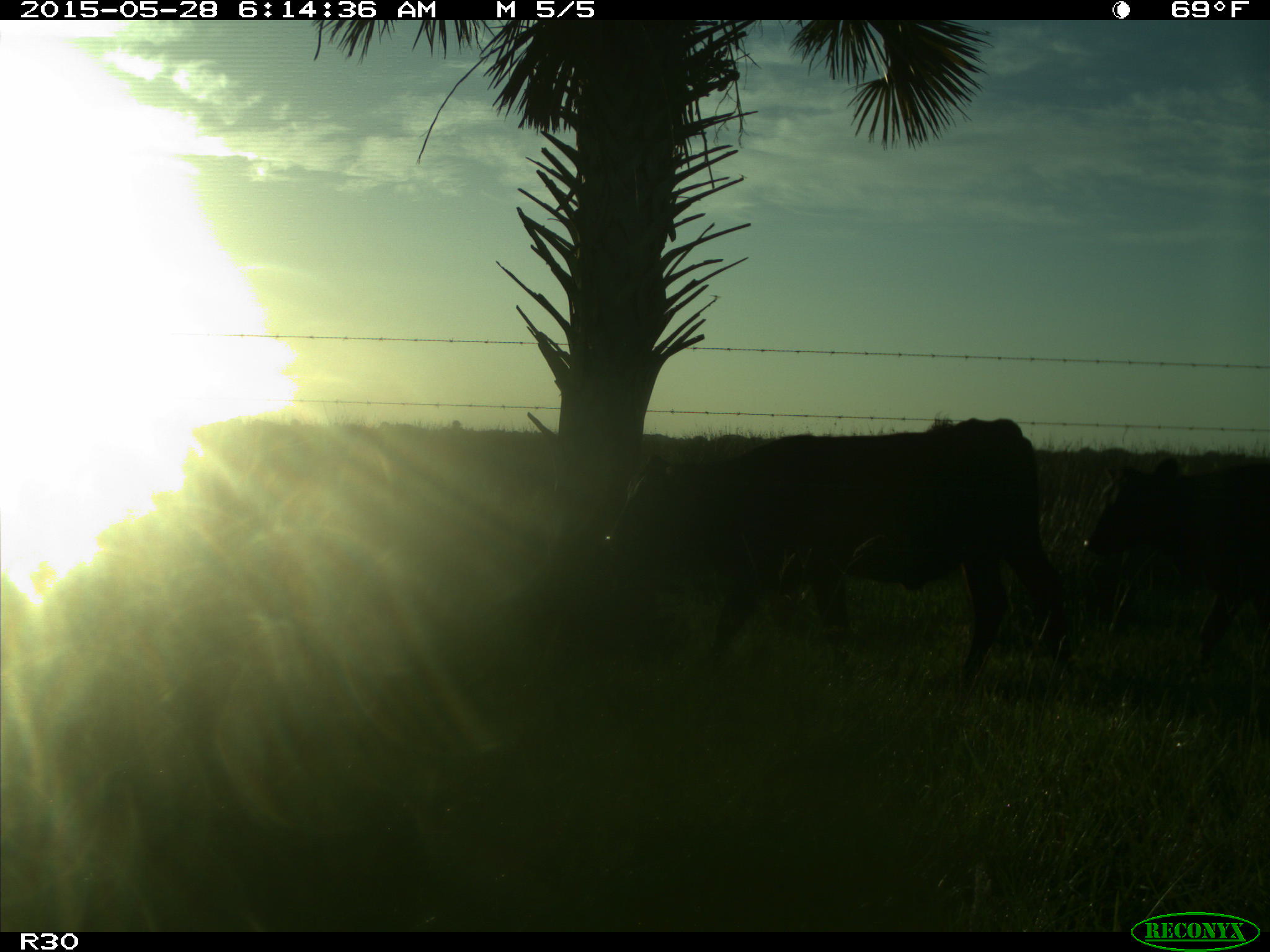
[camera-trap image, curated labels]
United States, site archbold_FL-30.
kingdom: Animalia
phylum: Chordata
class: Mammalia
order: Artiodactyla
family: Bovidae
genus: Bos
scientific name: Bos taurus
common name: domestic cow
Bos taurus (domestic cow).